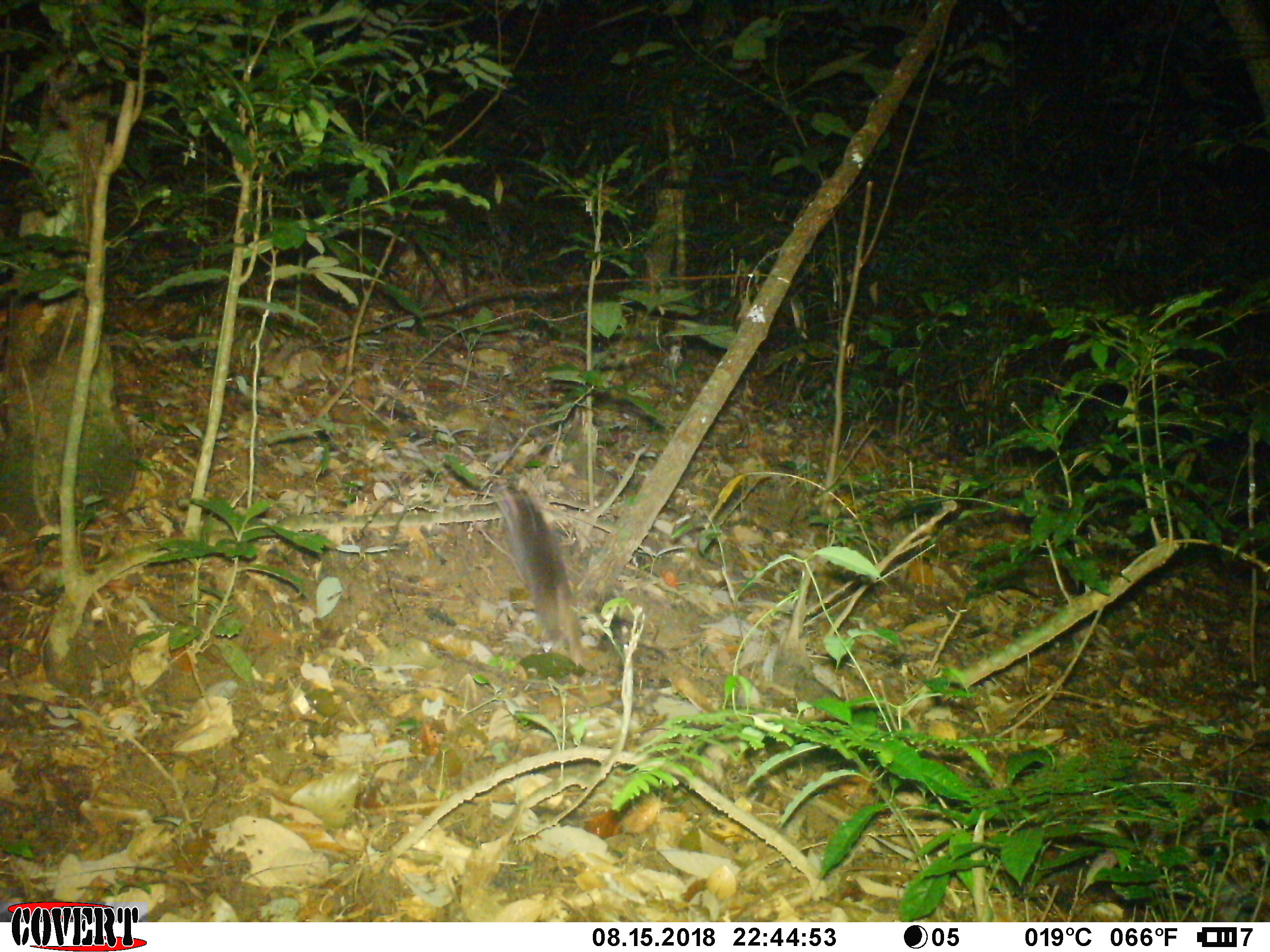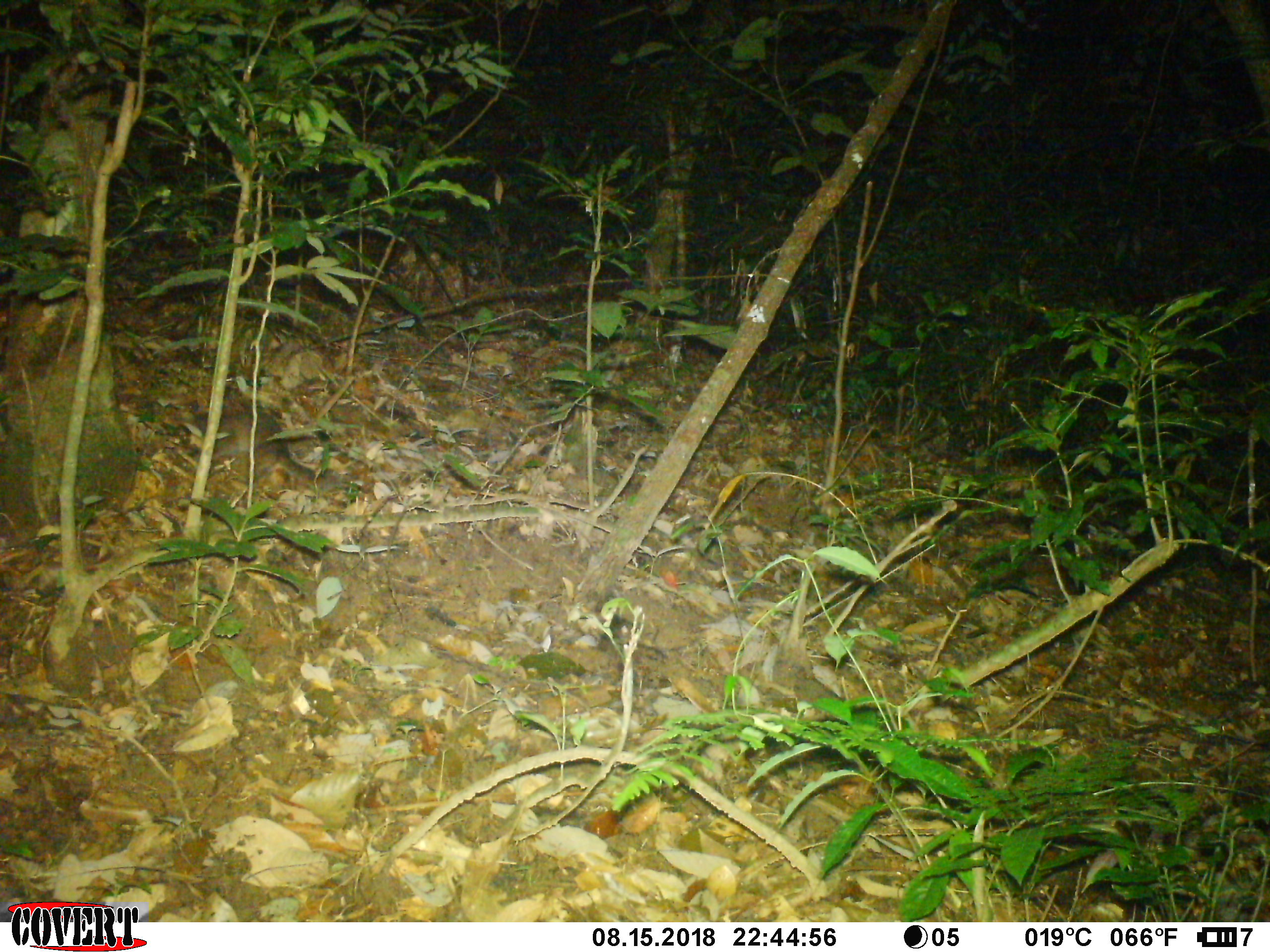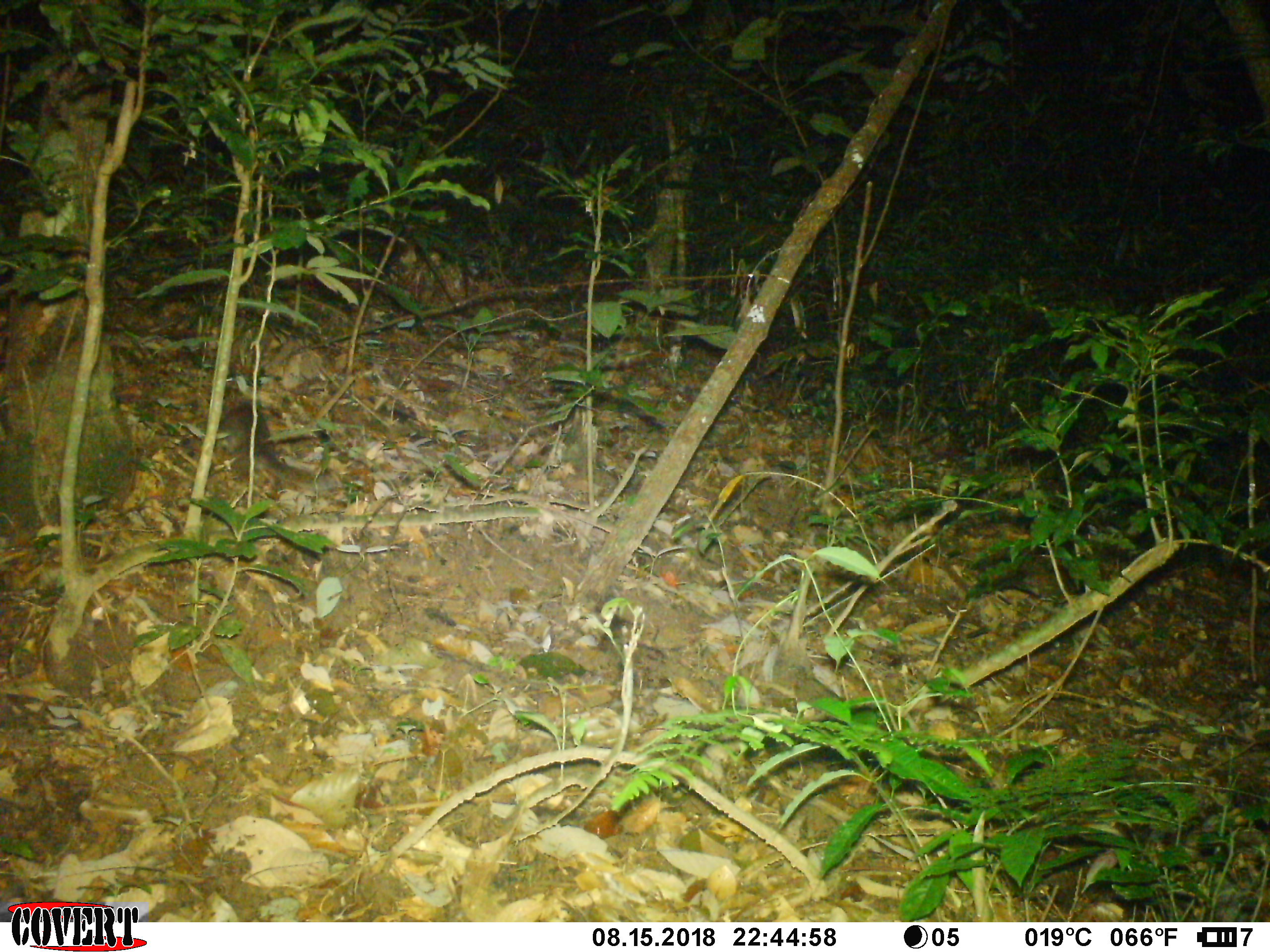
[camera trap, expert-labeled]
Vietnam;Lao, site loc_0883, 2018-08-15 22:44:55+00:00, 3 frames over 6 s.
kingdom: Animalia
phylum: Chordata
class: Mammalia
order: Carnivora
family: Mustelidae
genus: Melogale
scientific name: Melogale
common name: ferret badger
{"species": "ferret badger (Melogale)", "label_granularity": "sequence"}